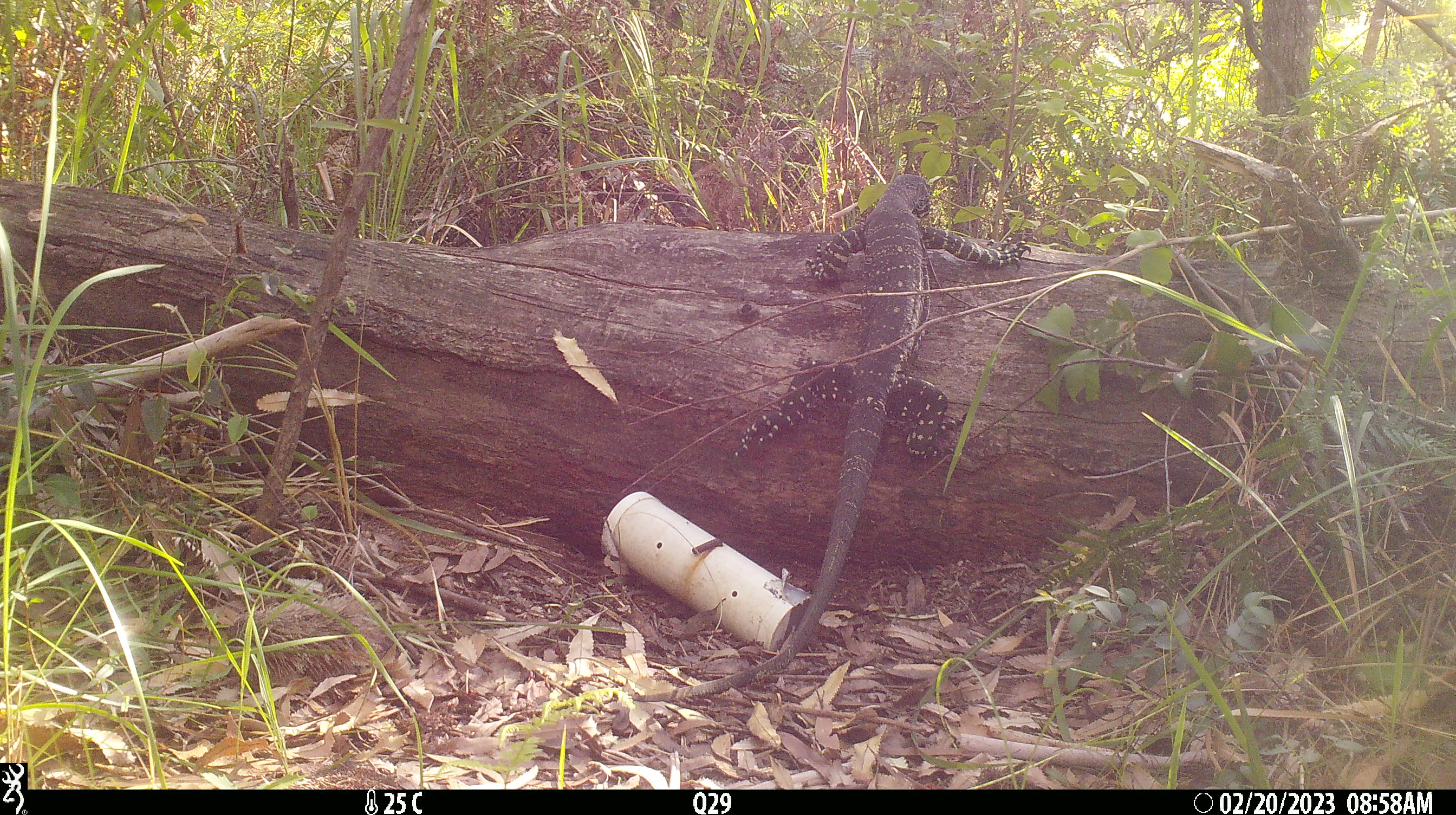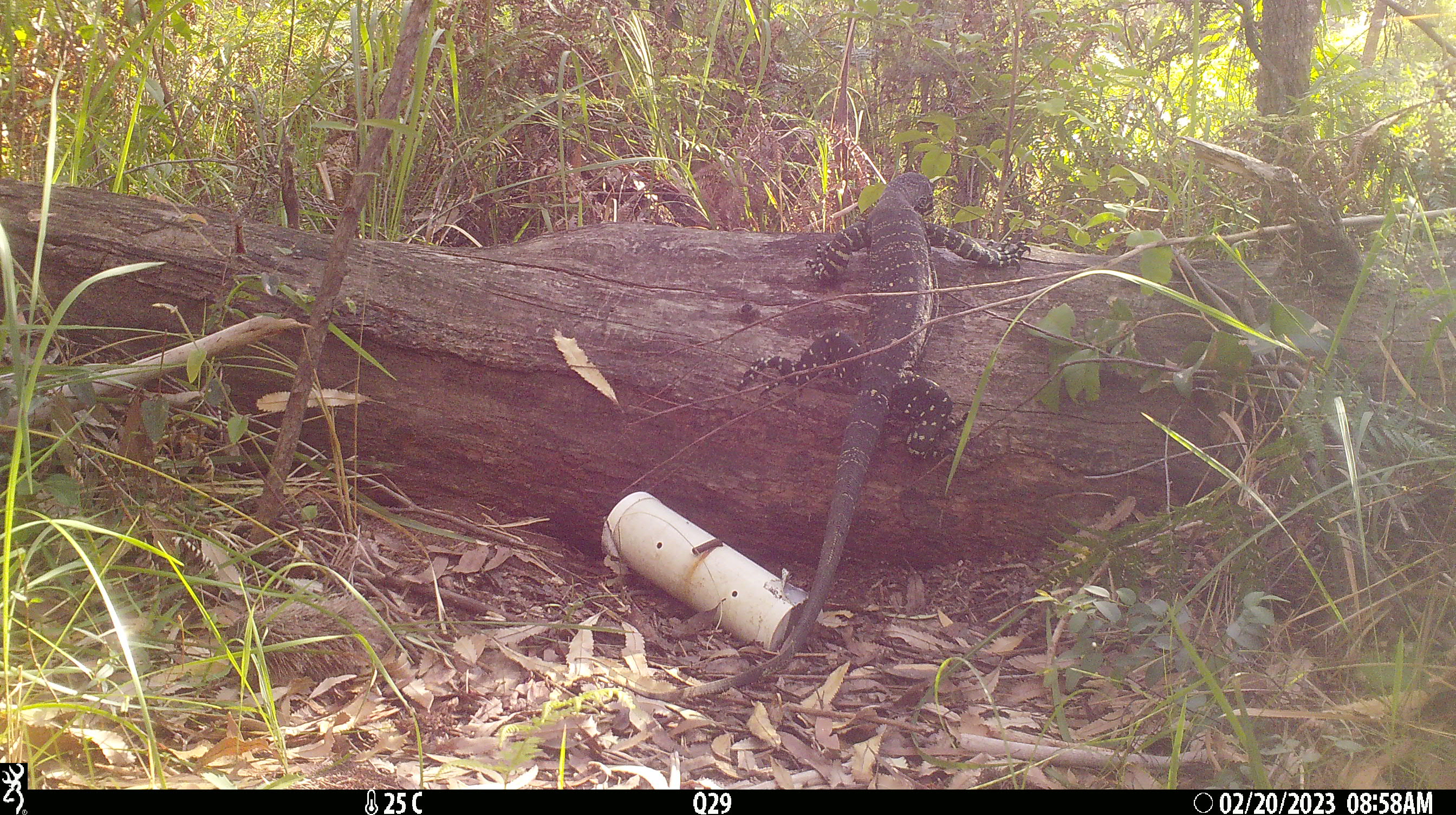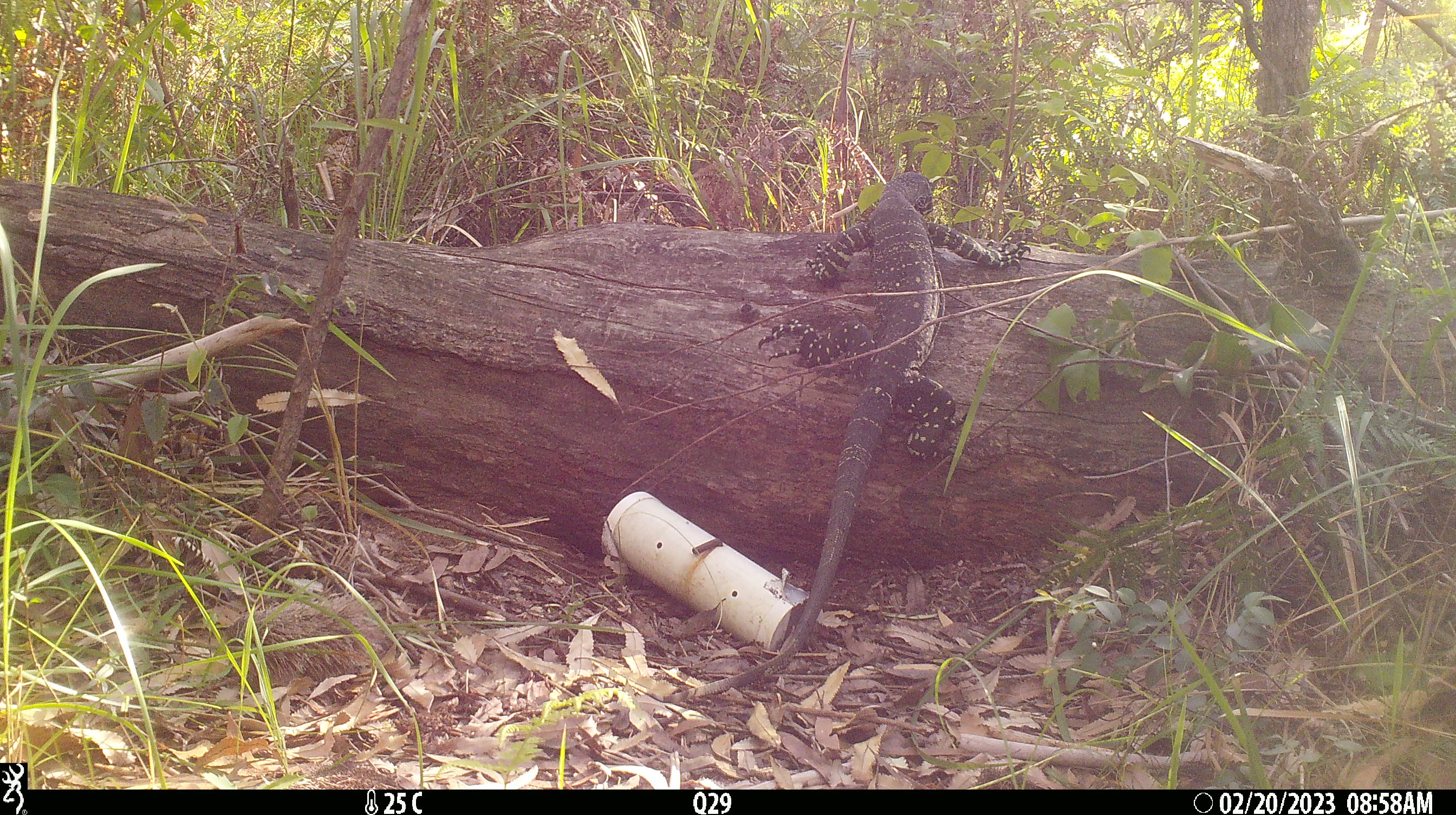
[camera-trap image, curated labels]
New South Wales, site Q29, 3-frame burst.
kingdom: Animalia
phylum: Chordata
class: Reptilia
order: Squamata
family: Varanidae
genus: Varanus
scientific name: Varanus varius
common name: lace monitor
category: goanna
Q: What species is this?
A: Goanna (lace monitor) (Varanus varius).